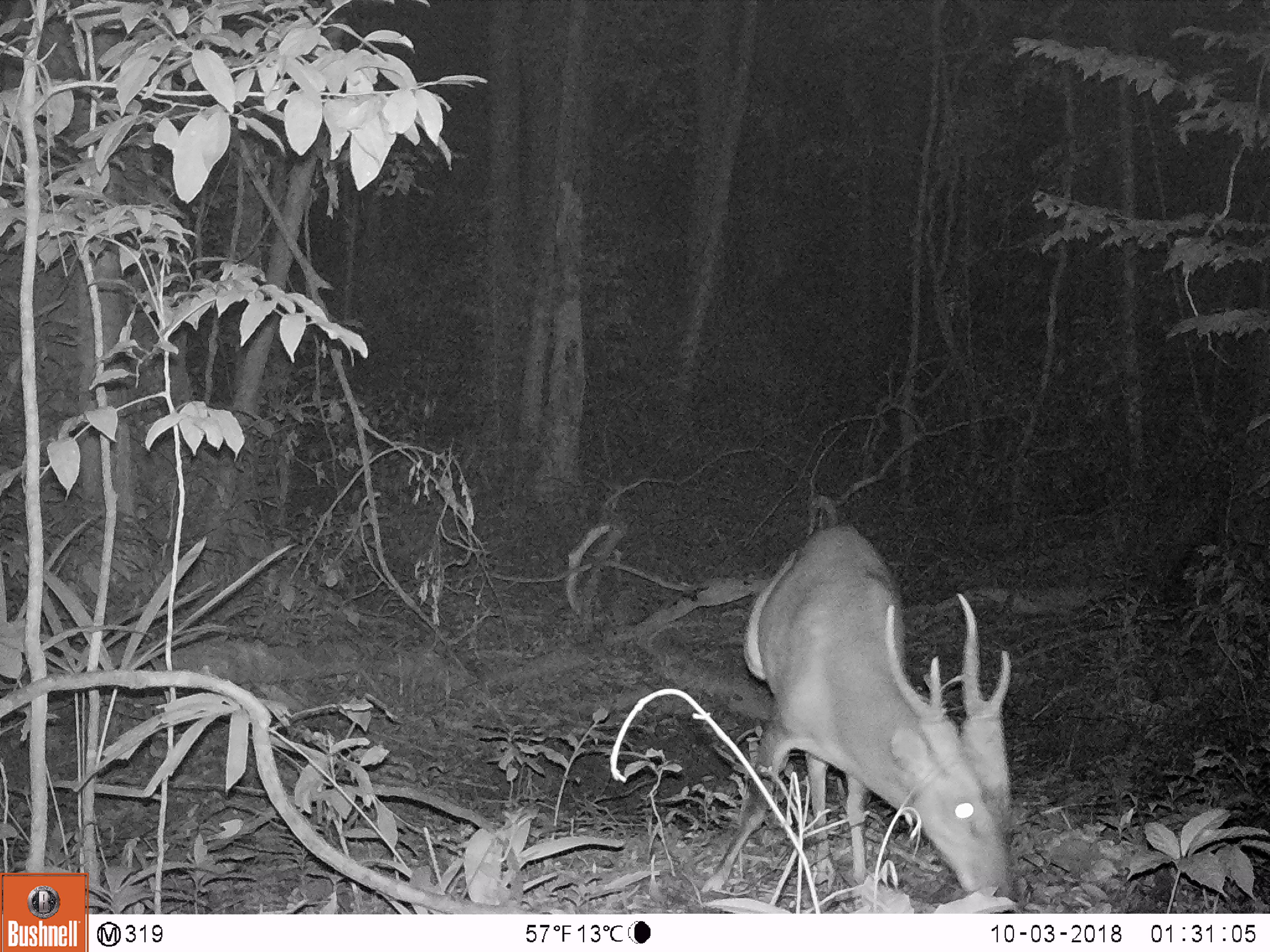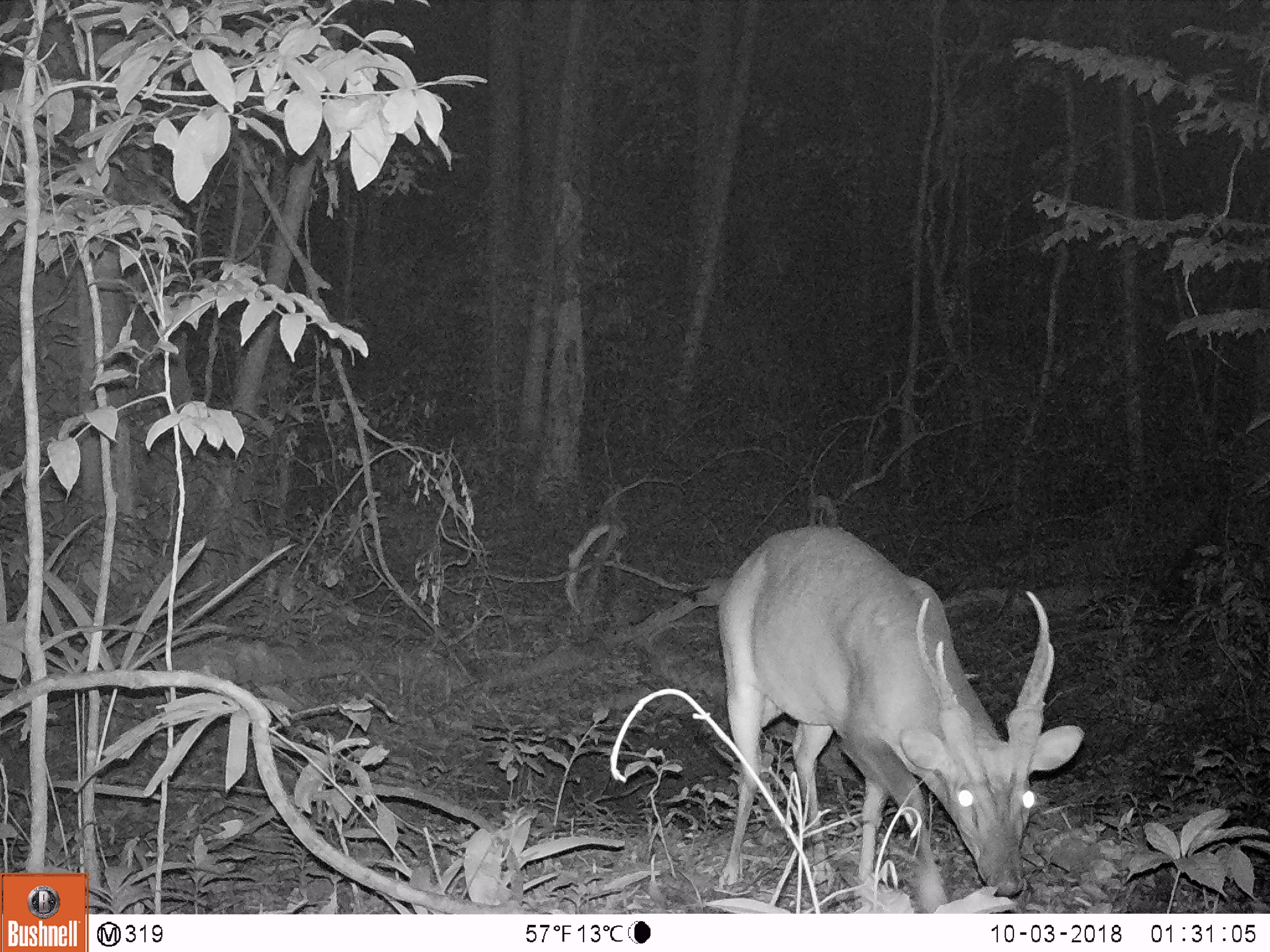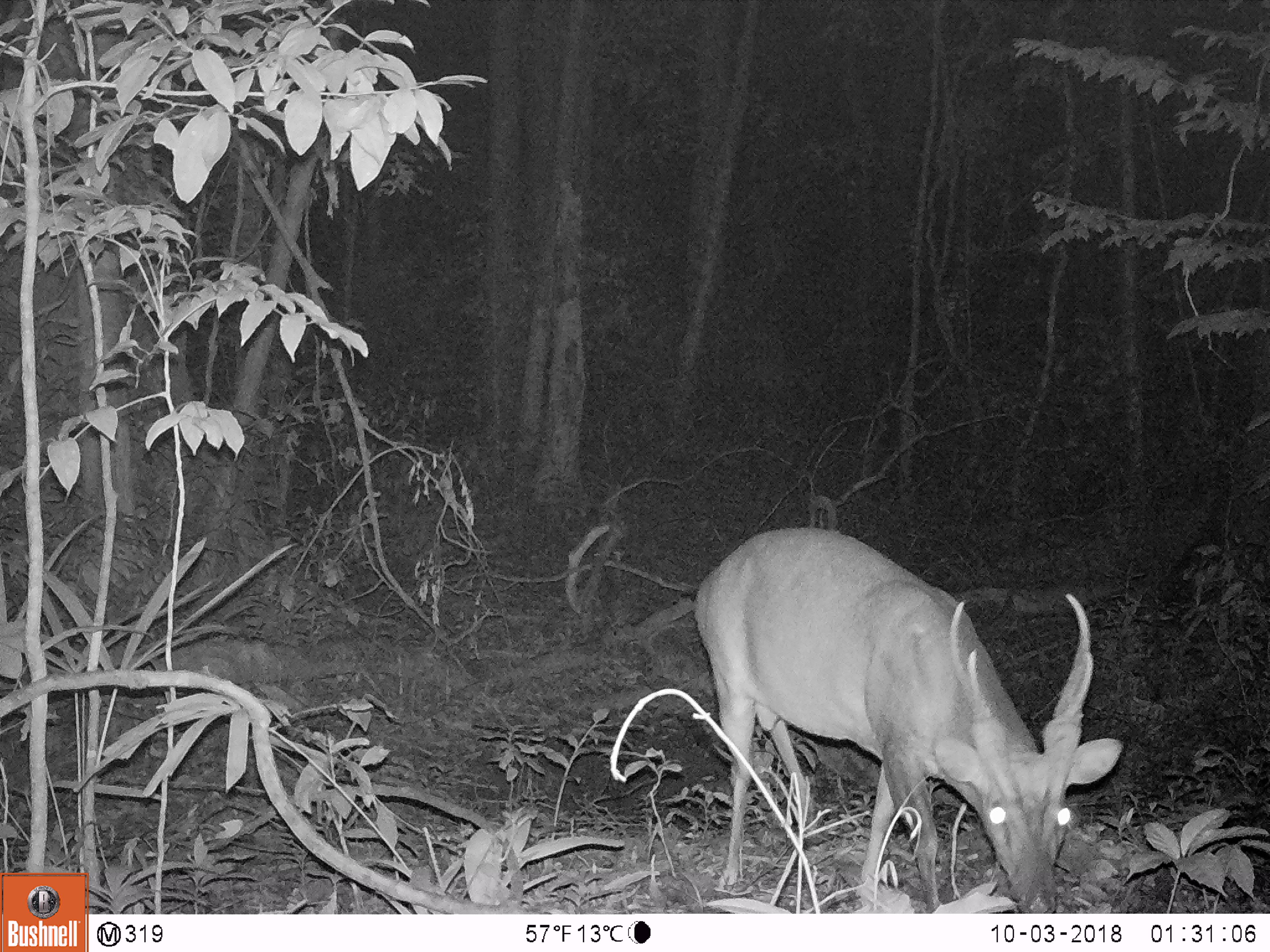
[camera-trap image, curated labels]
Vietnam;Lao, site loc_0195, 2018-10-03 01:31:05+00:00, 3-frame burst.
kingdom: Animalia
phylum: Chordata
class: Mammalia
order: Artiodactyla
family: Cervidae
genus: Muntiacus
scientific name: Muntiacus vuquangensis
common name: large-antlered muntjac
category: large antlered muntjac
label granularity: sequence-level